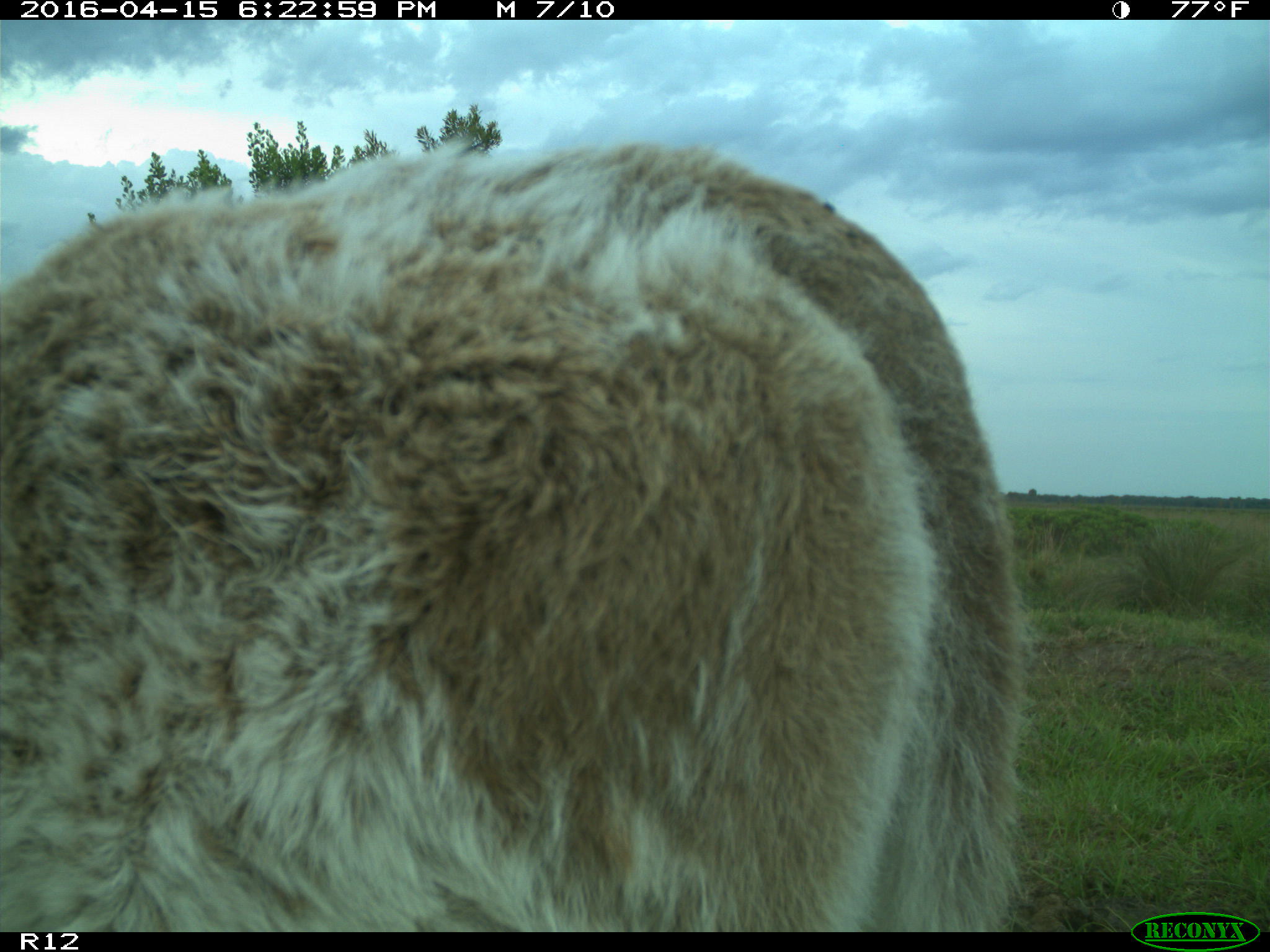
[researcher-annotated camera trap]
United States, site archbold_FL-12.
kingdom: Animalia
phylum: Chordata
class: Mammalia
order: Artiodactyla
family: Bovidae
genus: Bos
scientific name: Bos taurus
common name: domestic cow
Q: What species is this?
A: Bos taurus (domestic cow).